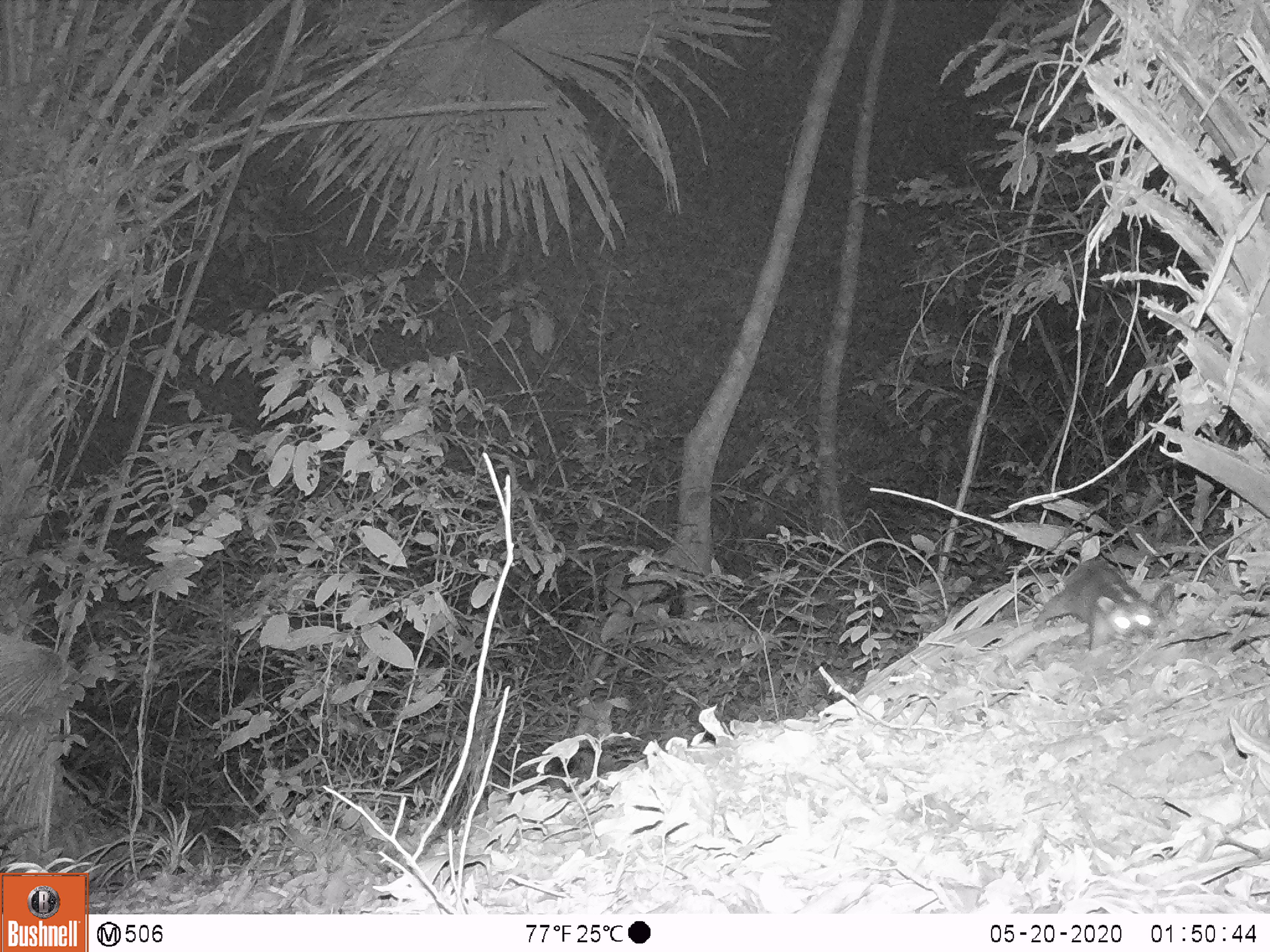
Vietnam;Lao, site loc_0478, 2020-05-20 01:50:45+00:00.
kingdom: Animalia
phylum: Chordata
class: Mammalia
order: Carnivora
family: Mustelidae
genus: Melogale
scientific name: Melogale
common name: ferret badger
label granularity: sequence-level